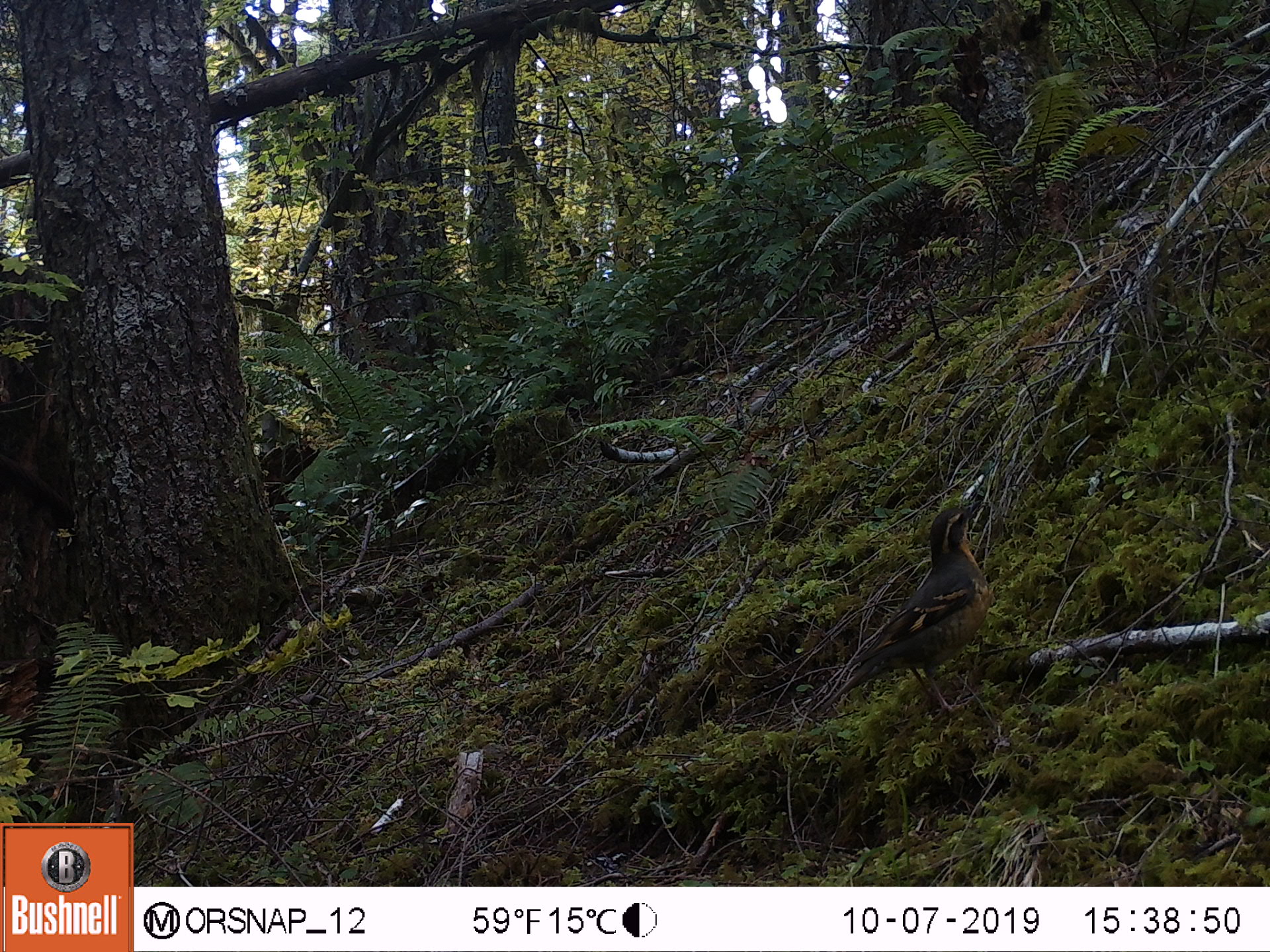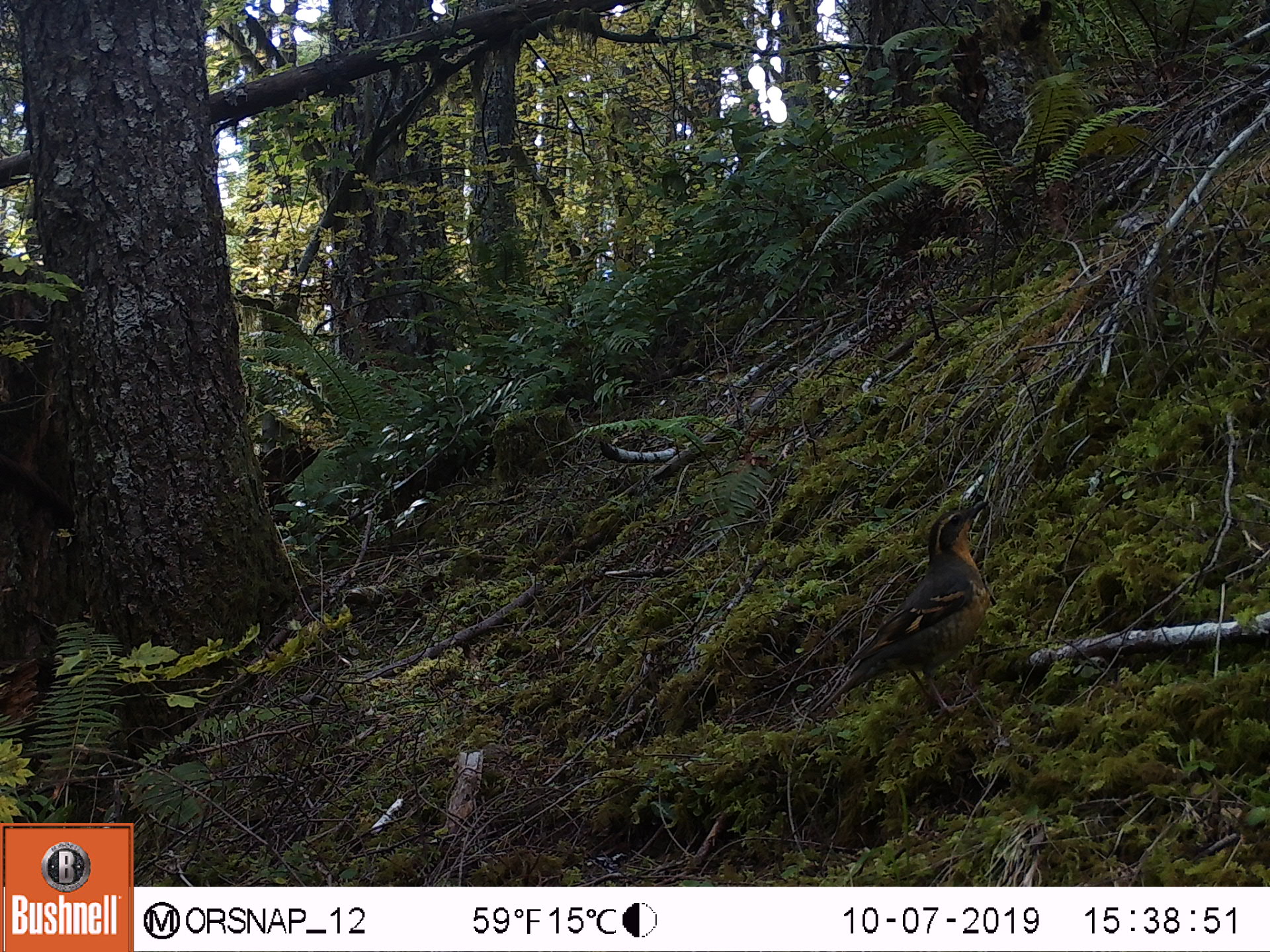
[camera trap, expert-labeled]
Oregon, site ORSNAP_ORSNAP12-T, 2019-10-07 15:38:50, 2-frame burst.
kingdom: Animalia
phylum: Chordata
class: Aves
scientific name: Aves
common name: bird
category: other bird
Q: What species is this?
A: Other bird (bird) (Aves).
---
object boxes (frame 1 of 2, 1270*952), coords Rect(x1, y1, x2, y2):
other bird: Rect(812, 465, 1016, 712)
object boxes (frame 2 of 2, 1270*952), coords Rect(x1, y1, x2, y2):
other bird: Rect(782, 491, 1014, 711)